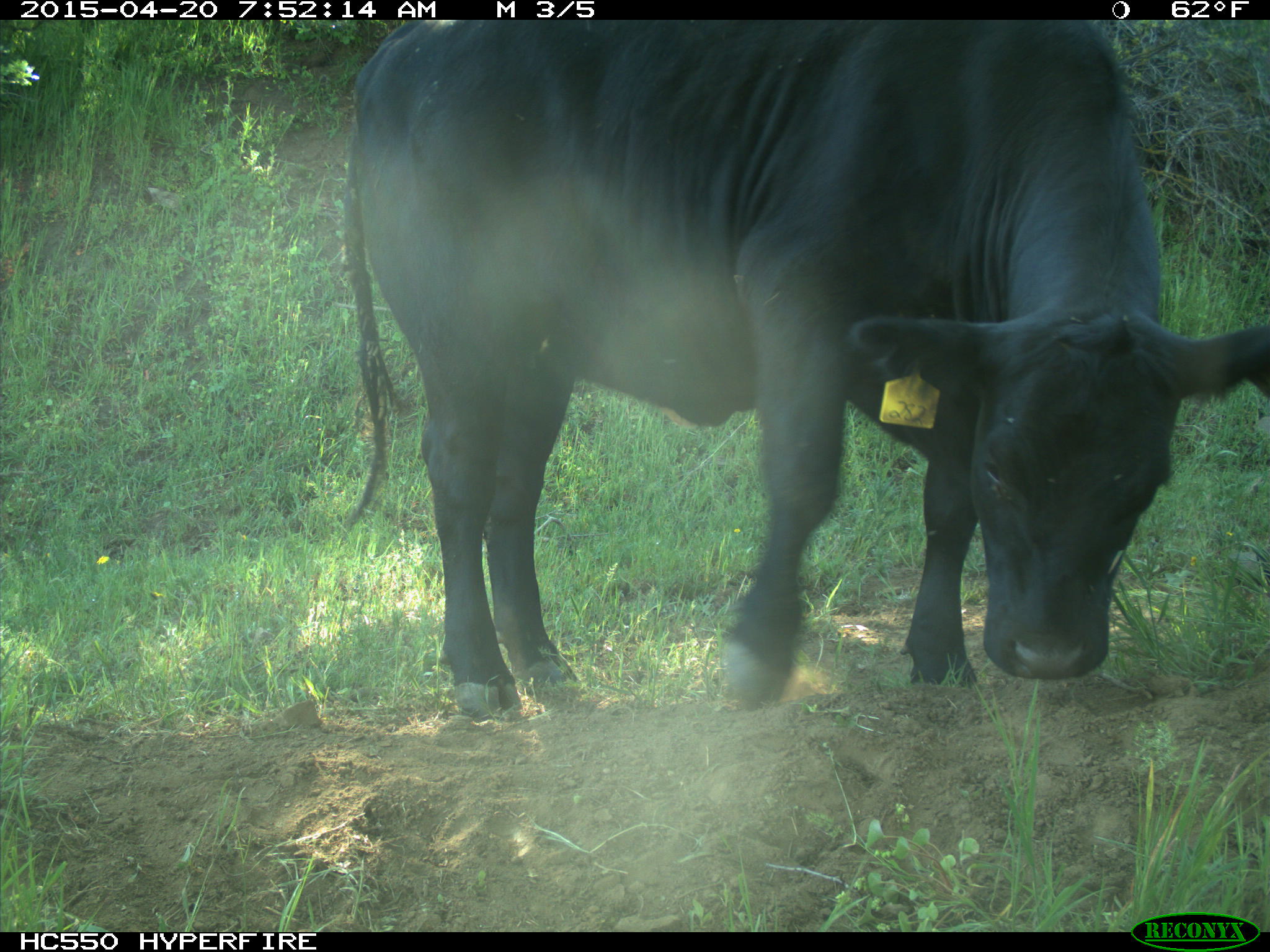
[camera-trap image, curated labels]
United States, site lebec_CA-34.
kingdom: Animalia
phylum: Chordata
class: Mammalia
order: Artiodactyla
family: Bovidae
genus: Bos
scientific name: Bos taurus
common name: domestic cow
Bos taurus (domestic cow).